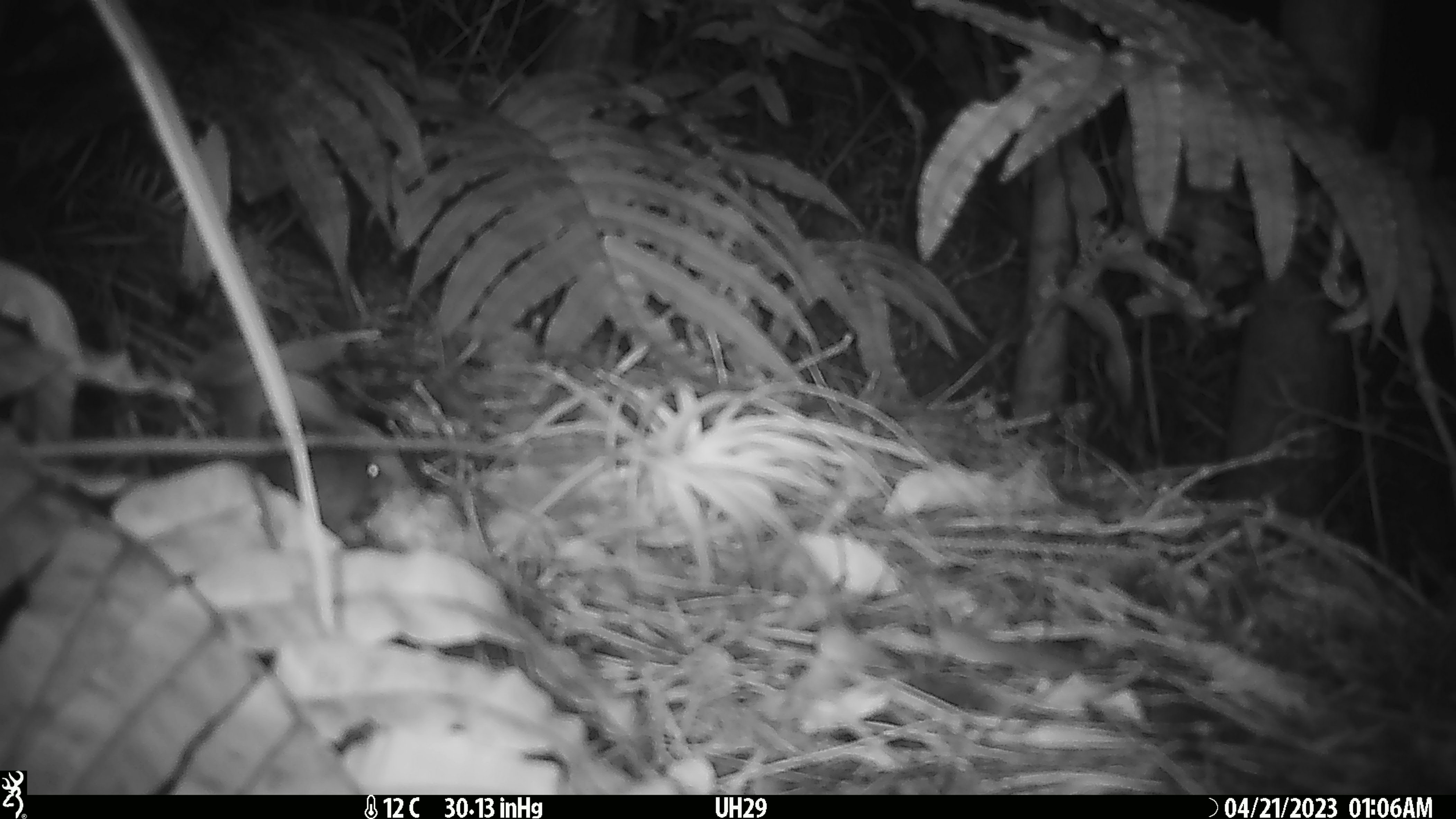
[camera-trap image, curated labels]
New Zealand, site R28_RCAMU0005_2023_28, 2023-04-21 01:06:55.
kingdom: Animalia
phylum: Chordata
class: Mammalia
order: Rodentia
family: Muridae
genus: Mus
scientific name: Mus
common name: mouse